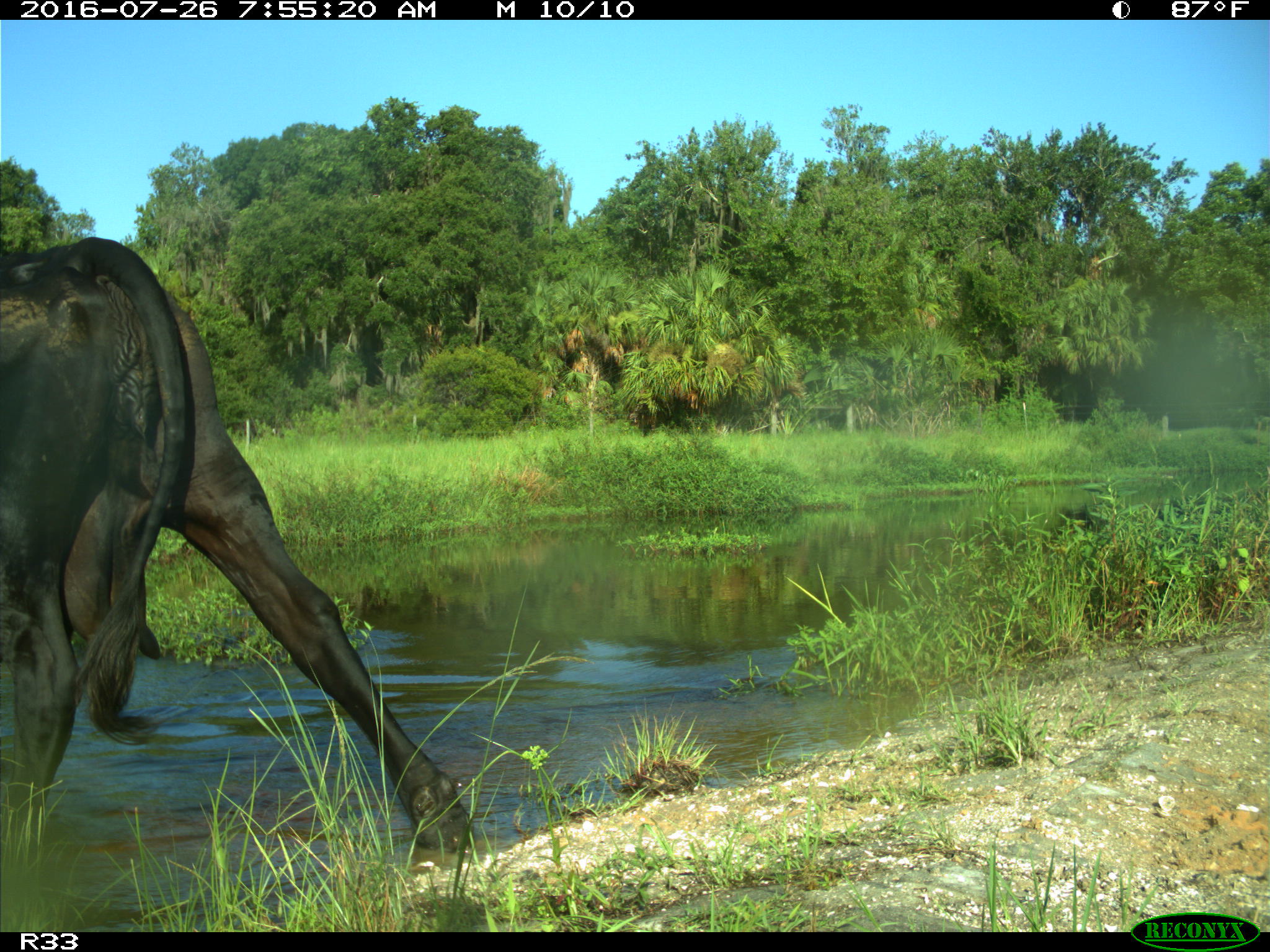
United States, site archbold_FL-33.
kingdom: Animalia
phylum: Chordata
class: Mammalia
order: Artiodactyla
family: Bovidae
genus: Bos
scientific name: Bos taurus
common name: domestic cow